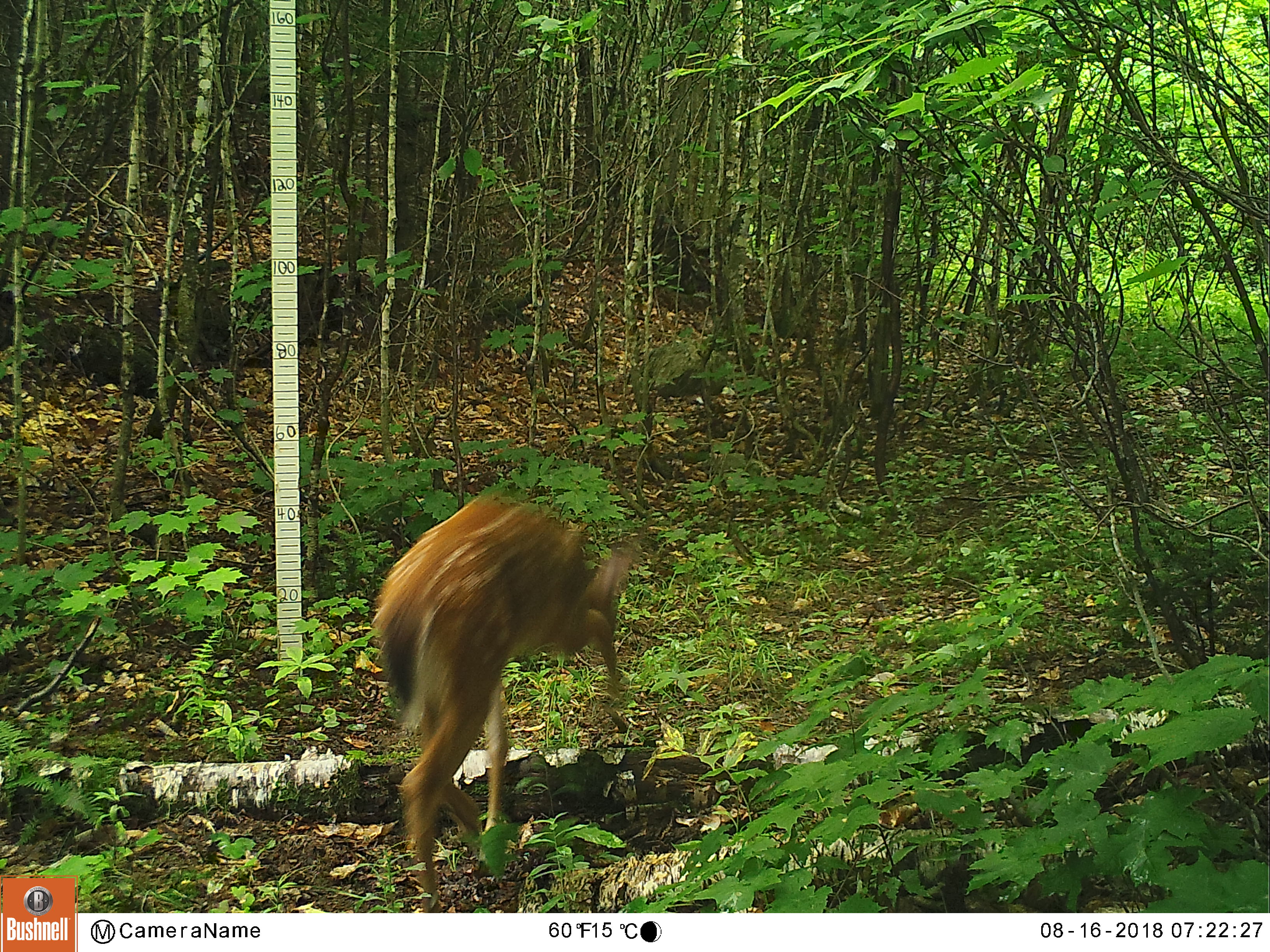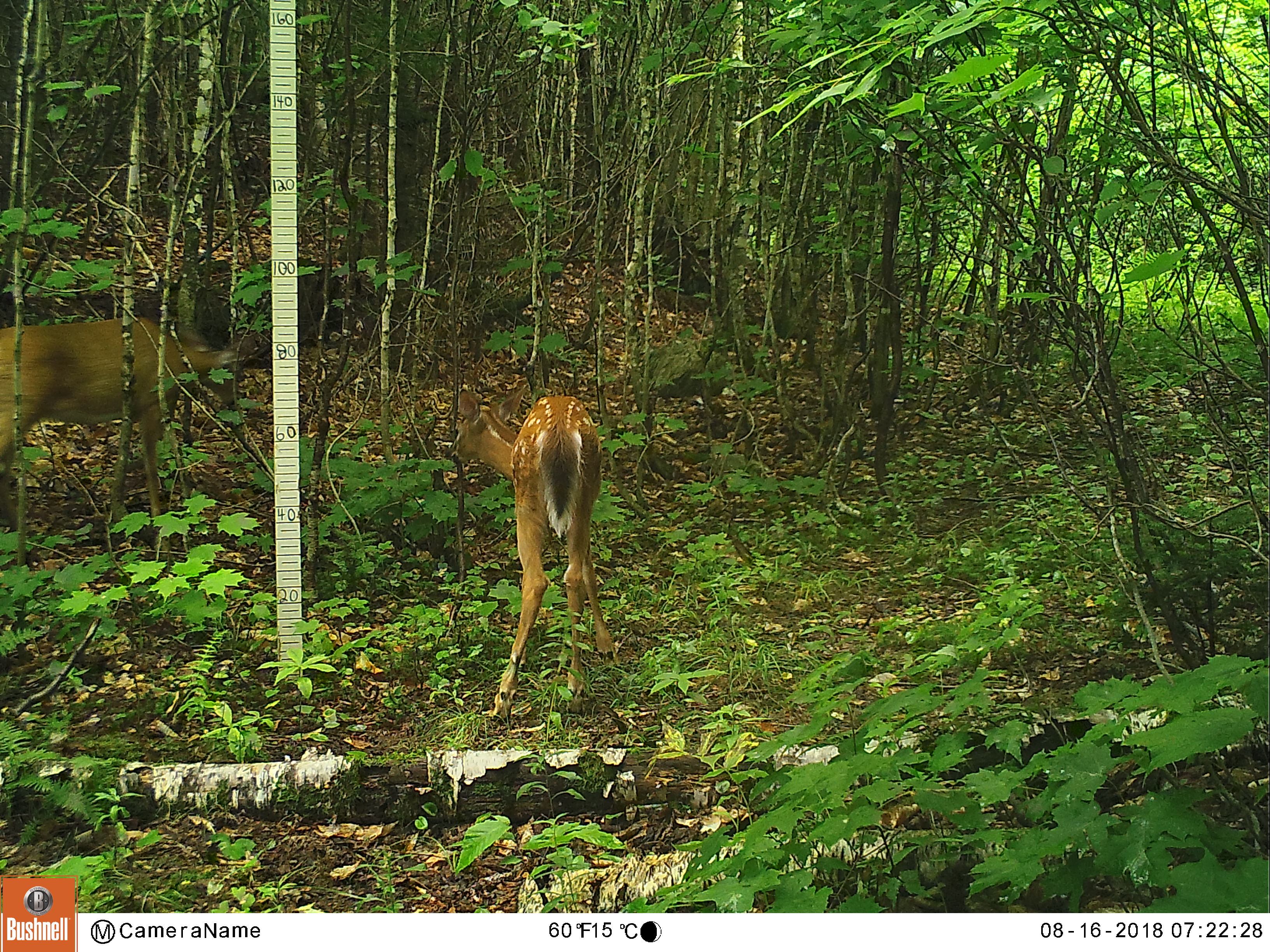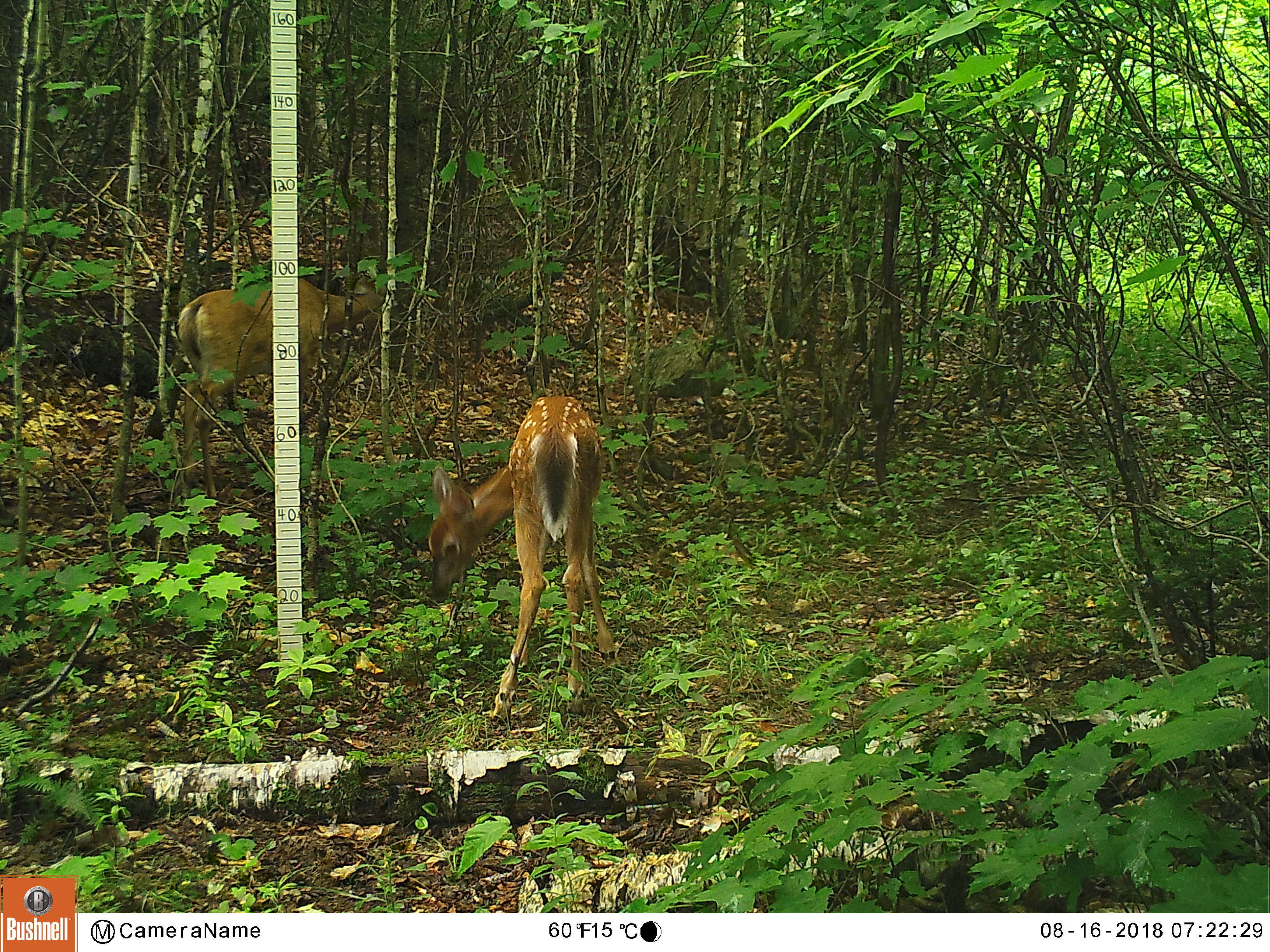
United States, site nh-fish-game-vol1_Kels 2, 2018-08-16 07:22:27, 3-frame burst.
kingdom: Animalia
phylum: Chordata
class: Mammalia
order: Artiodactyla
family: Cervidae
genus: Odocoileus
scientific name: Odocoileus virginianus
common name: white-tailed deer